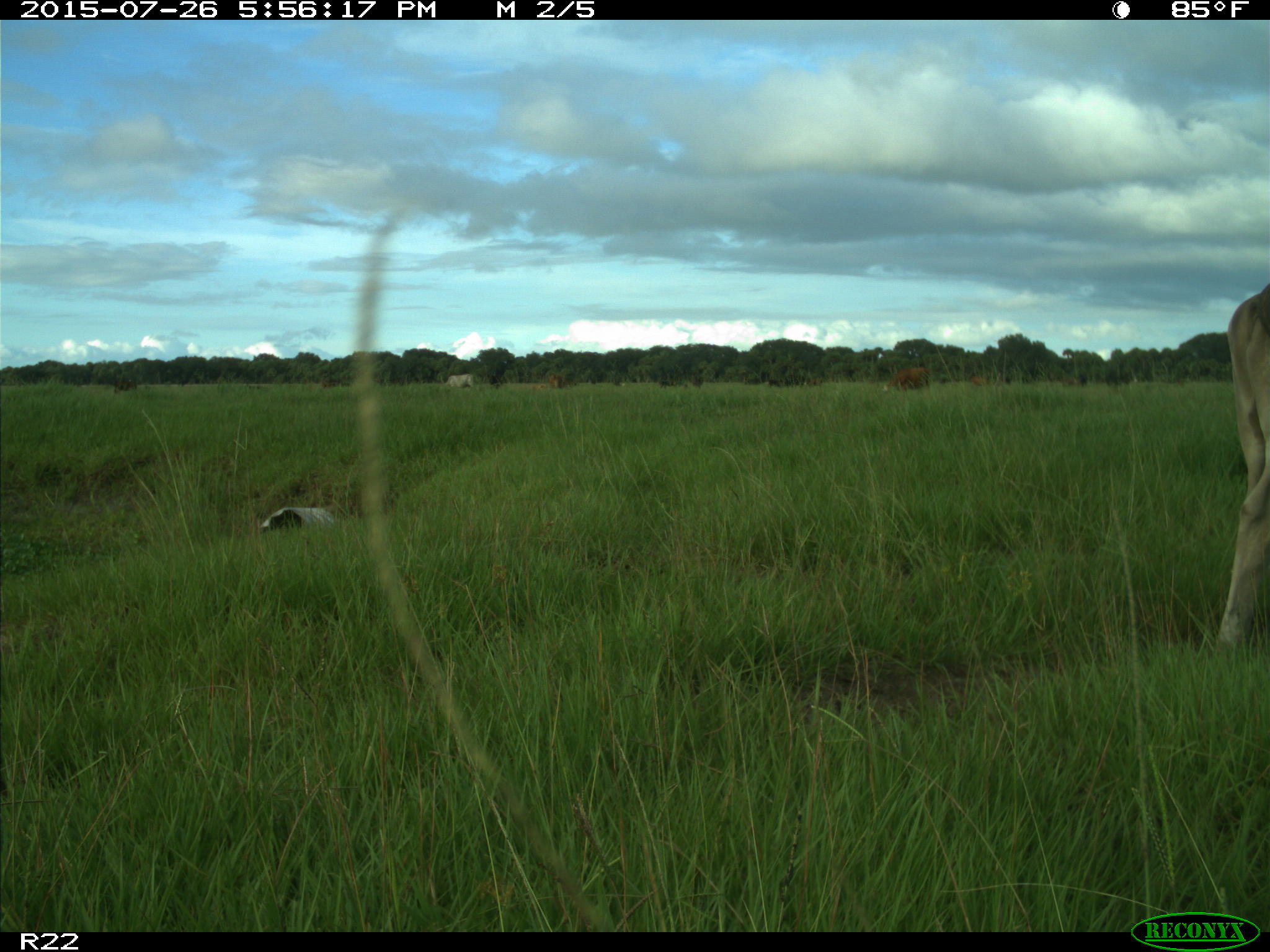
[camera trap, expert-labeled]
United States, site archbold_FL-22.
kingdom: Animalia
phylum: Chordata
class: Mammalia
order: Artiodactyla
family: Bovidae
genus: Bos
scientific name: Bos taurus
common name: domestic cow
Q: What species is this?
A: Bos taurus (domestic cow).